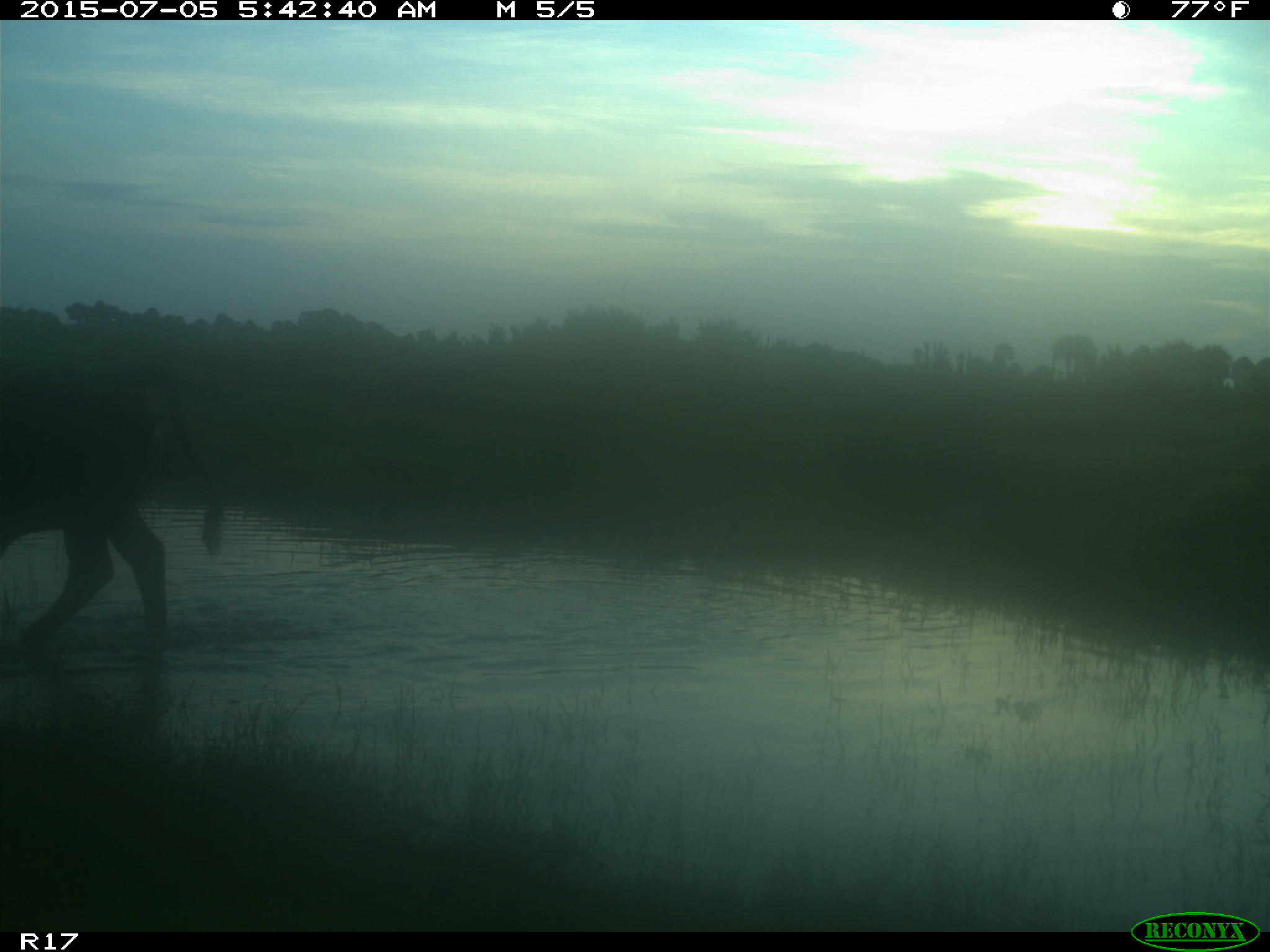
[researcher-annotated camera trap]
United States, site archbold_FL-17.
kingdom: Animalia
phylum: Chordata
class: Mammalia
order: Artiodactyla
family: Bovidae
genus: Bos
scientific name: Bos taurus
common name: domestic cow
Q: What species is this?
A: Bos taurus (domestic cow).